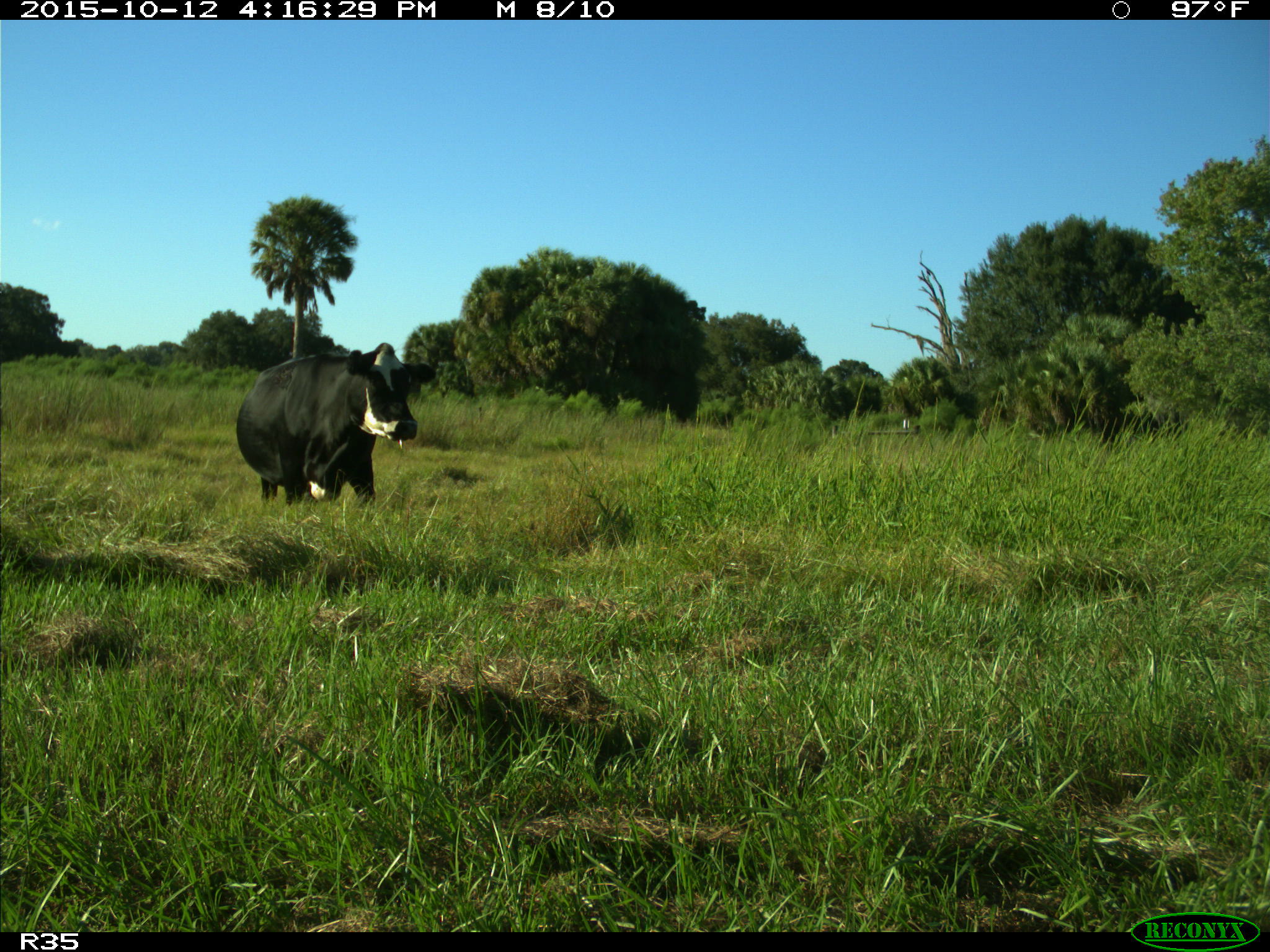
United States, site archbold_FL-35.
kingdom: Animalia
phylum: Chordata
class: Mammalia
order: Artiodactyla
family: Bovidae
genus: Bos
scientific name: Bos taurus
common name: domestic cow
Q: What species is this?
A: Bos taurus (domestic cow).